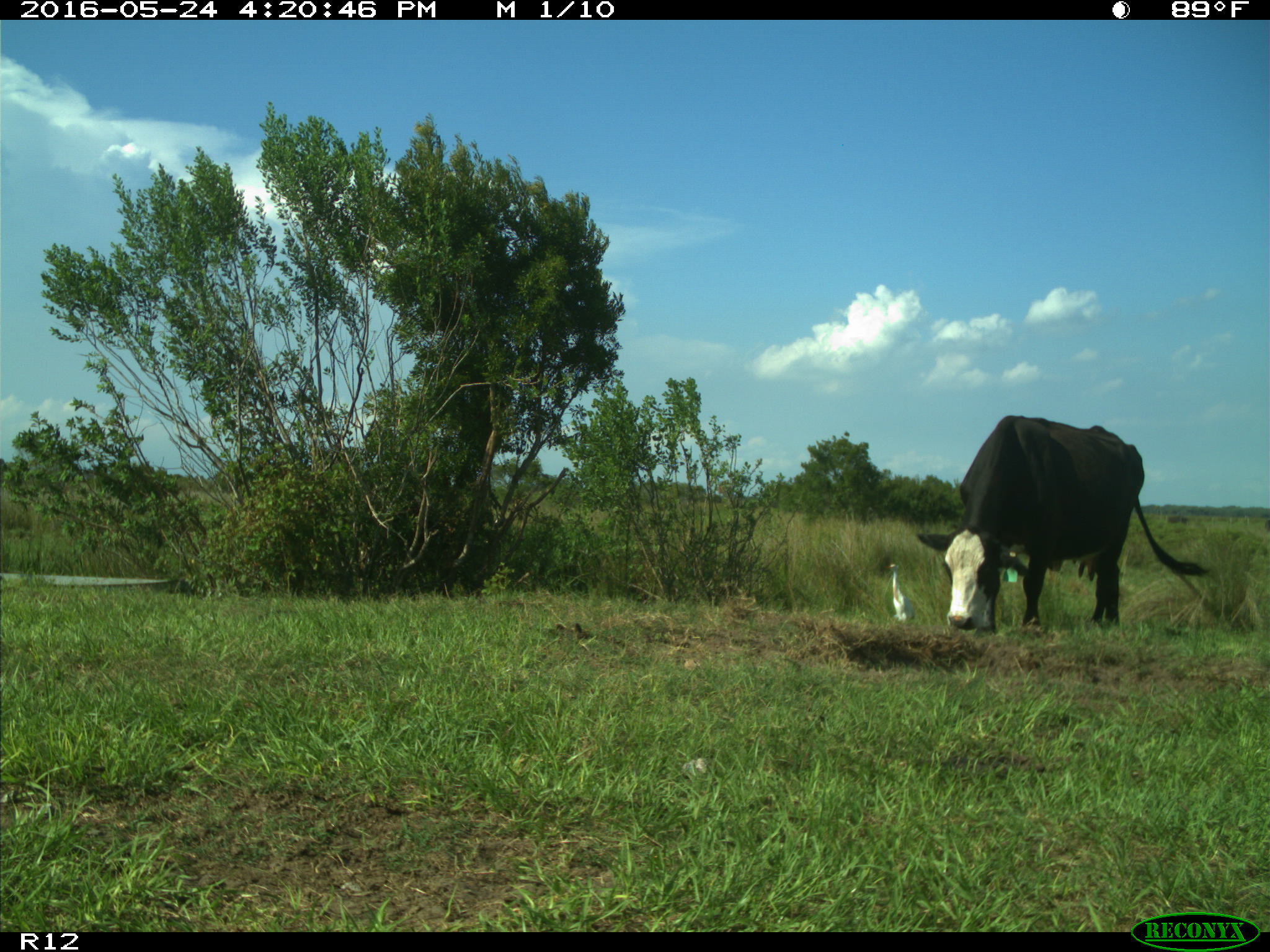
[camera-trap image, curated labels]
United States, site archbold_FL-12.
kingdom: Animalia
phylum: Chordata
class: Mammalia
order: Artiodactyla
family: Bovidae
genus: Bos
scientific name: Bos taurus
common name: domestic cow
Bos taurus (domestic cow).